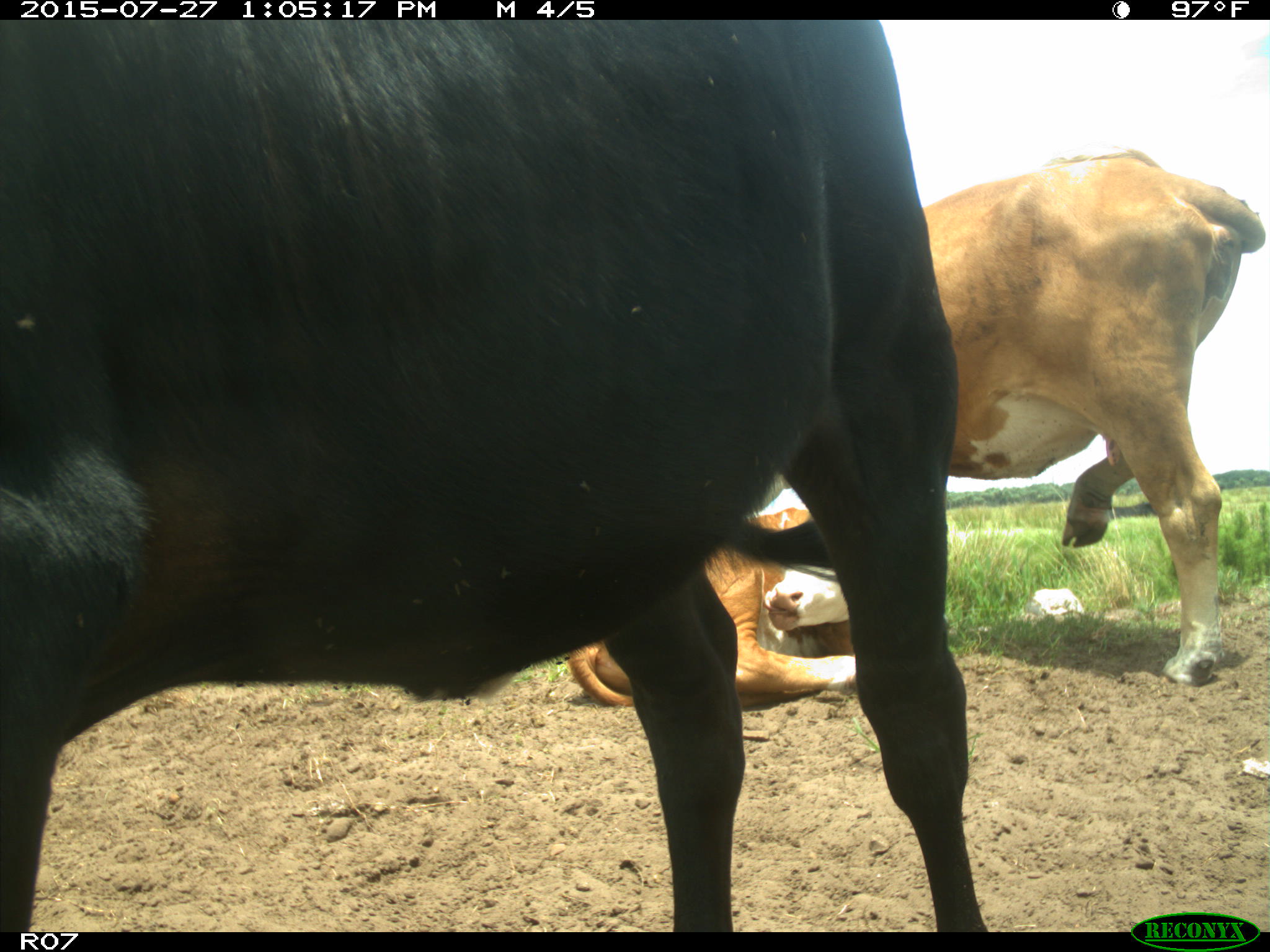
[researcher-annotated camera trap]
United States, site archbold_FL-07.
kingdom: Animalia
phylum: Chordata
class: Mammalia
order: Artiodactyla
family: Bovidae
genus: Bos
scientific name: Bos taurus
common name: domestic cow